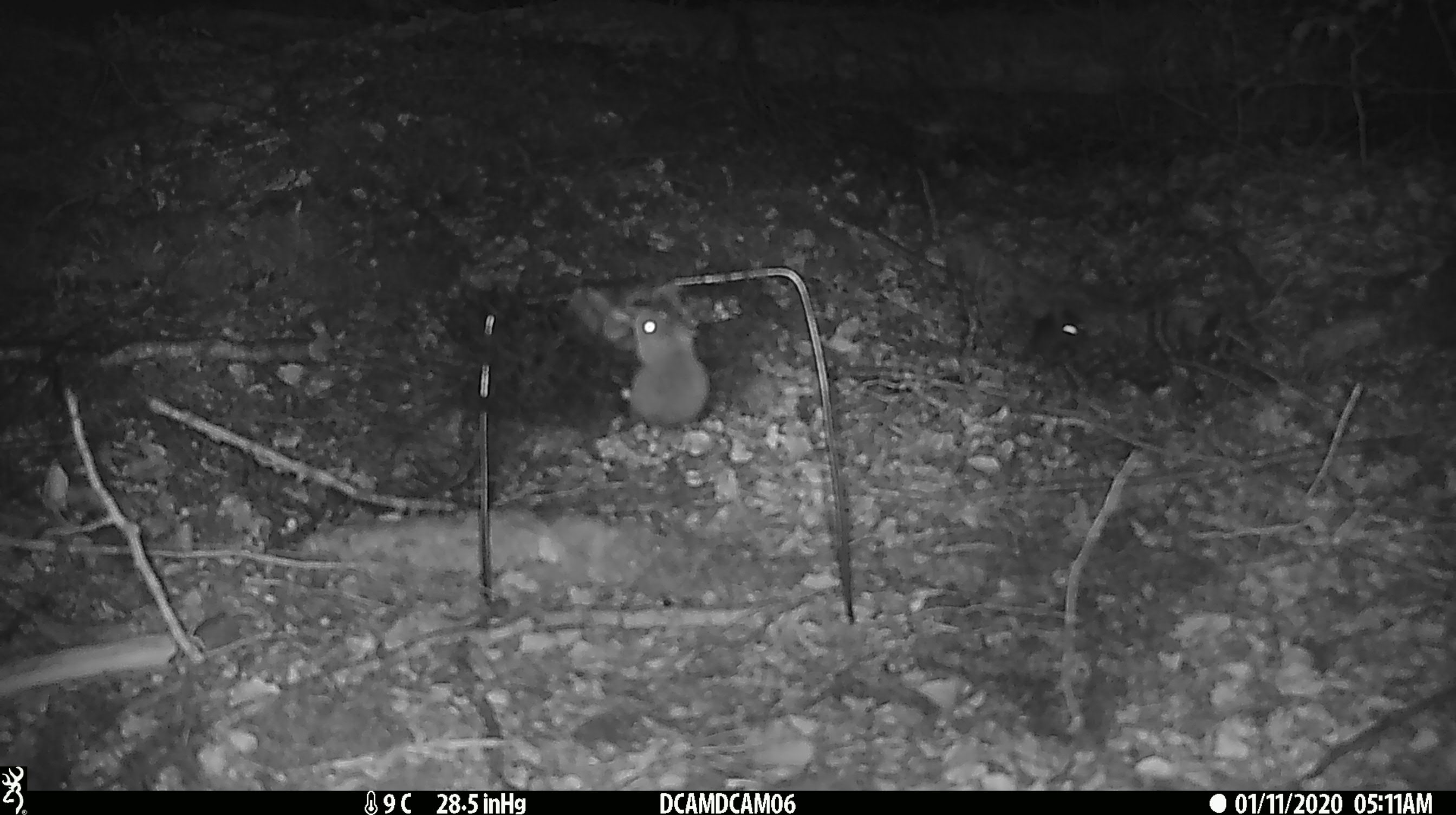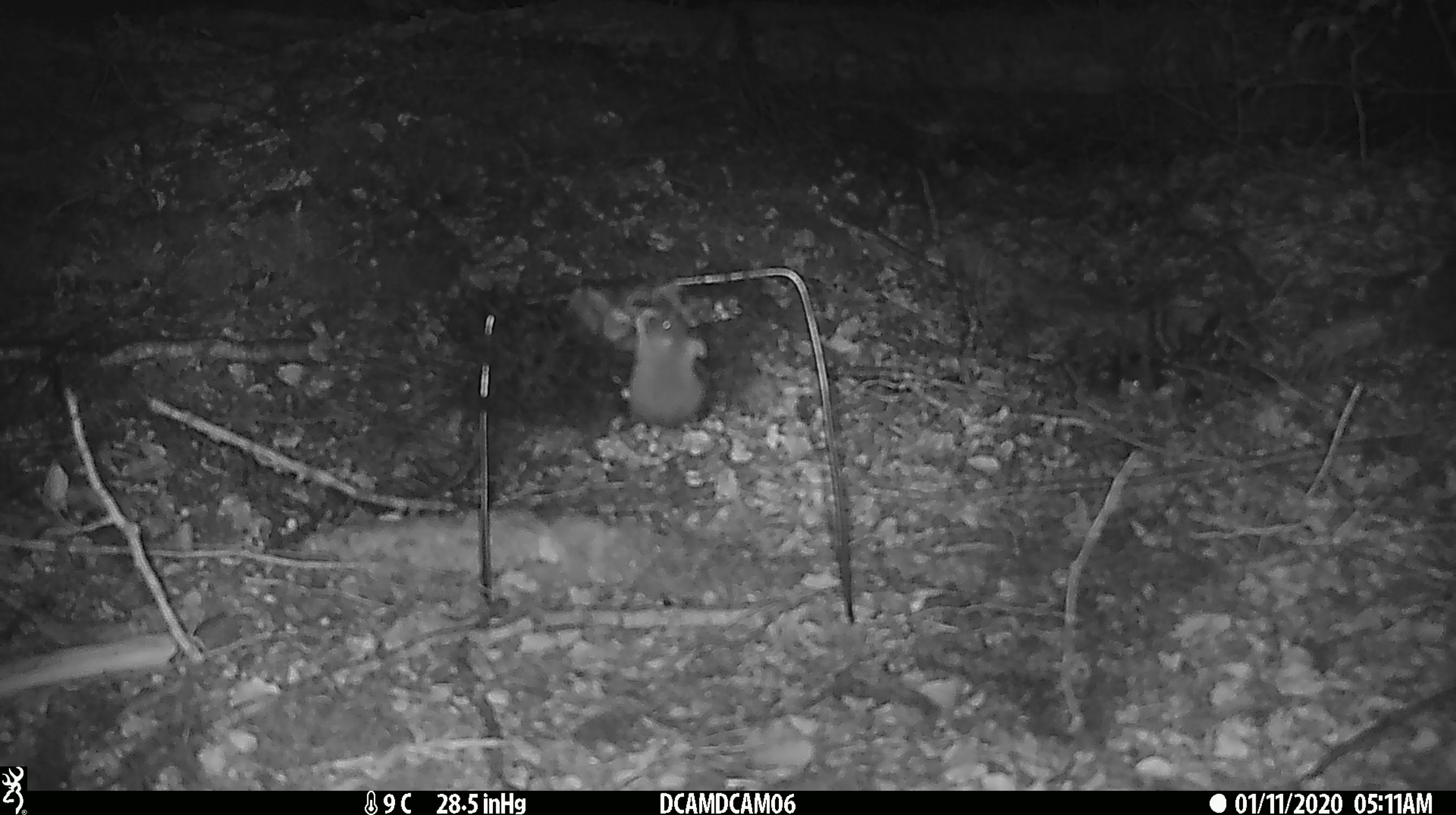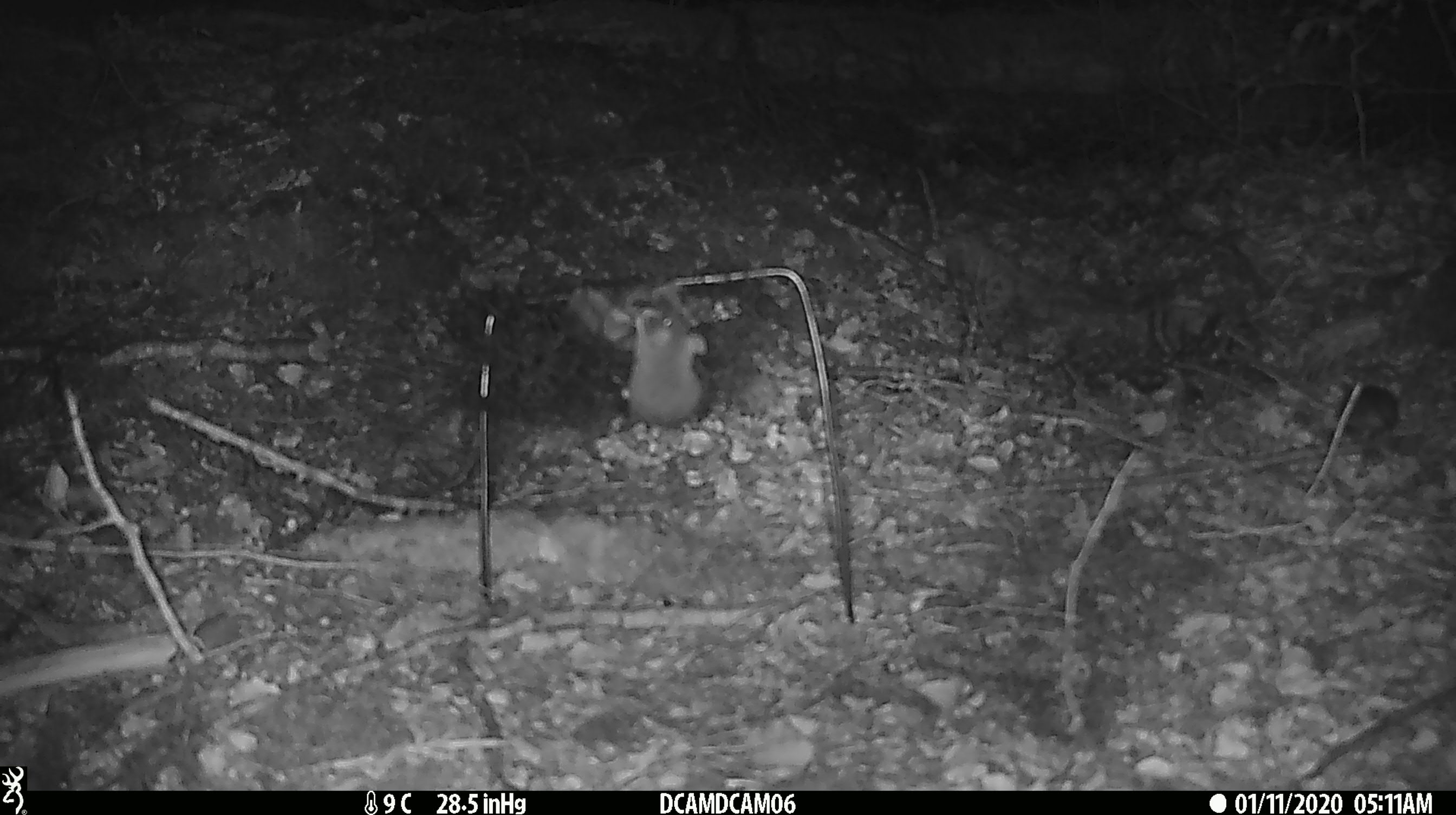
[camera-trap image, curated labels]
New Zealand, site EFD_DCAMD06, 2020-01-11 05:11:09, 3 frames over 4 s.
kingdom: Animalia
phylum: Chordata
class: Mammalia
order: Rodentia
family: Muridae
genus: Mus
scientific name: Mus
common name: mouse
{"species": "mouse (Mus)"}